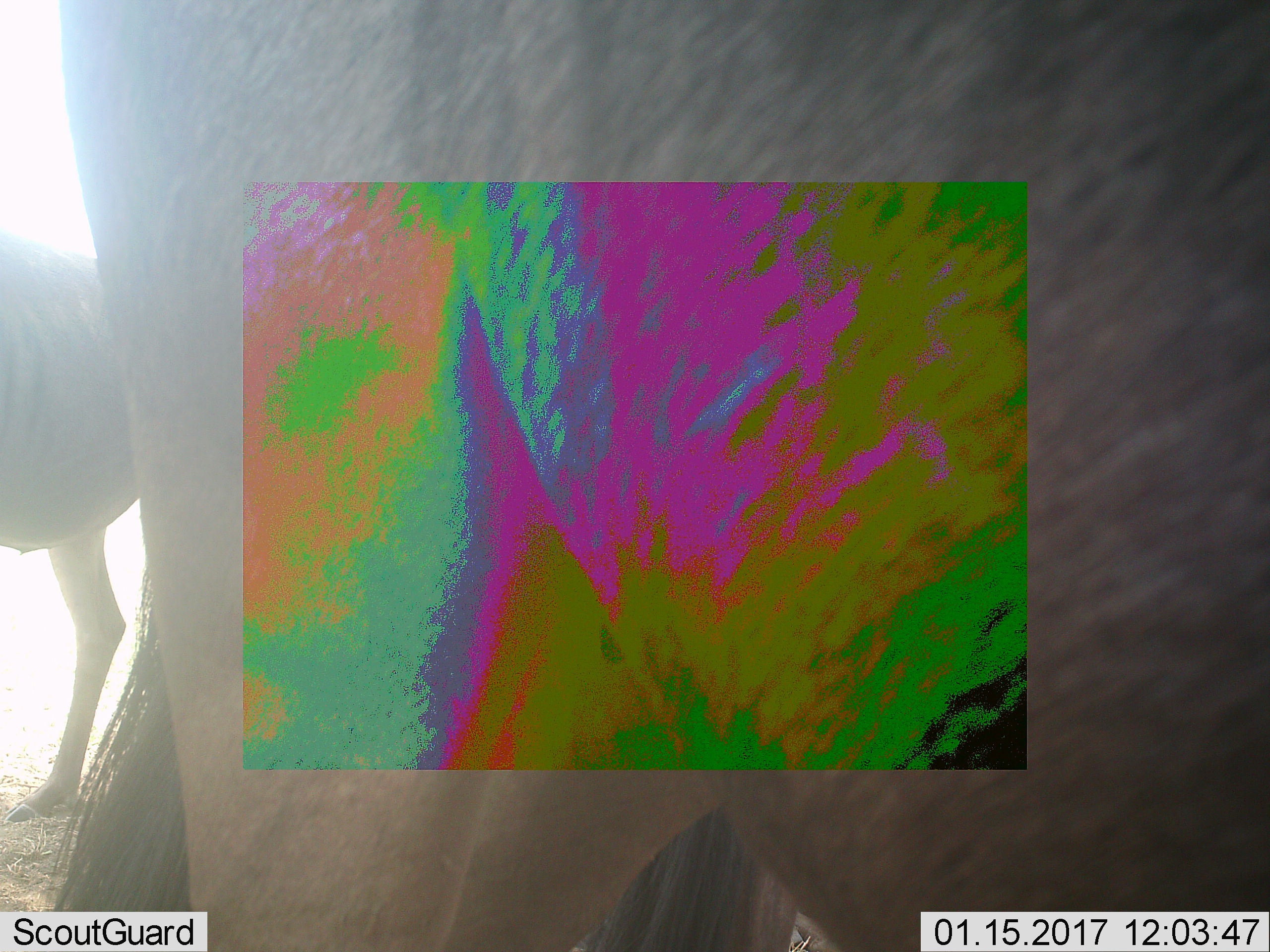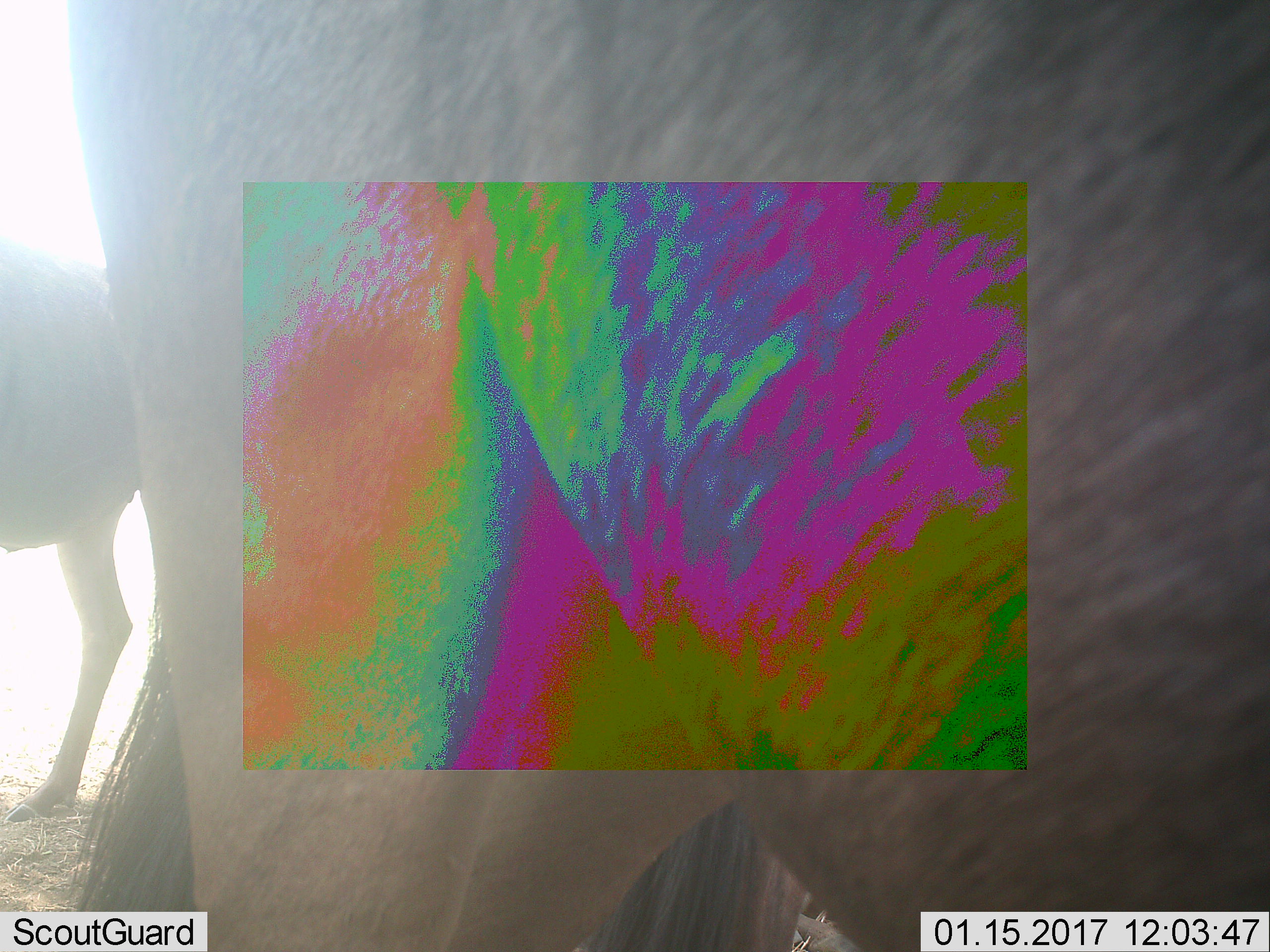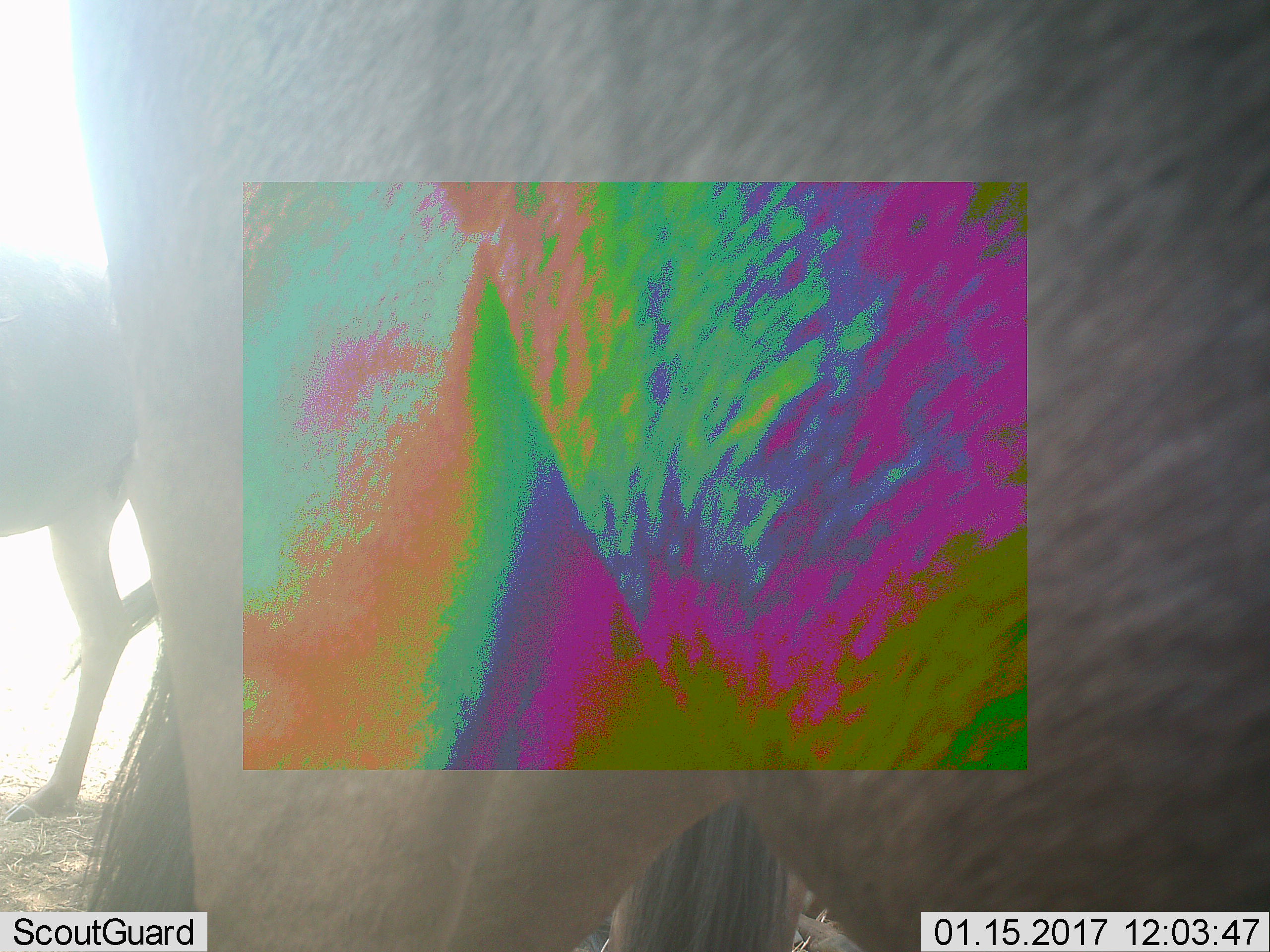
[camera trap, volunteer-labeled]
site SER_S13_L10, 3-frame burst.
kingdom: Animalia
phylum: Chordata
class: Mammalia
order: Artiodactyla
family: Bovidae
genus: Connochaetes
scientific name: Connochaetes taurinus taurinus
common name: blue wildebeest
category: wildebeestblue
Wildebeestblue (blue wildebeest) (Connochaetes taurinus taurinus), count 2. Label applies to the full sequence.